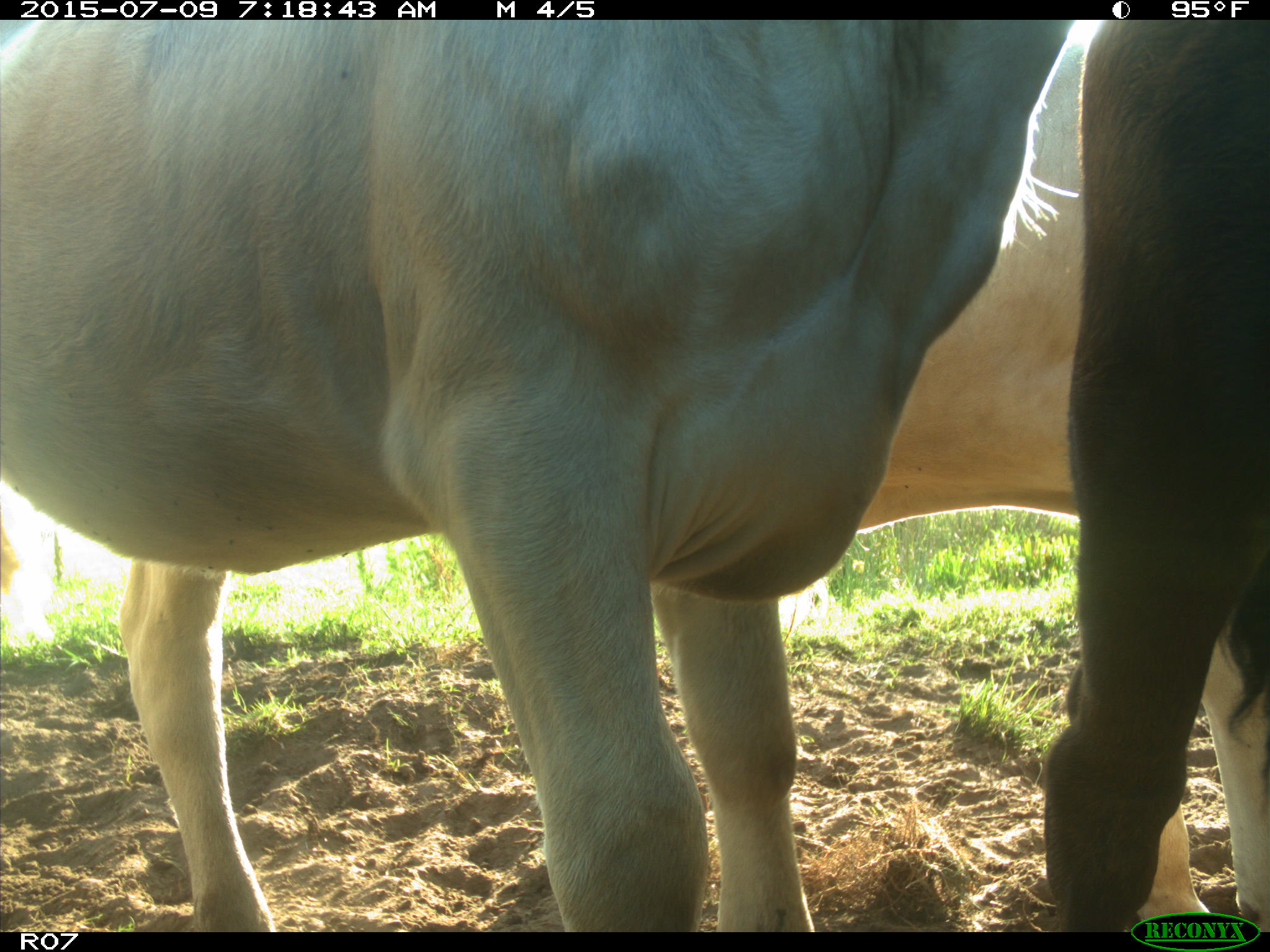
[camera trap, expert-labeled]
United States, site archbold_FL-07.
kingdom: Animalia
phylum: Chordata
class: Mammalia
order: Artiodactyla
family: Bovidae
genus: Bos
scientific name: Bos taurus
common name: domestic cow